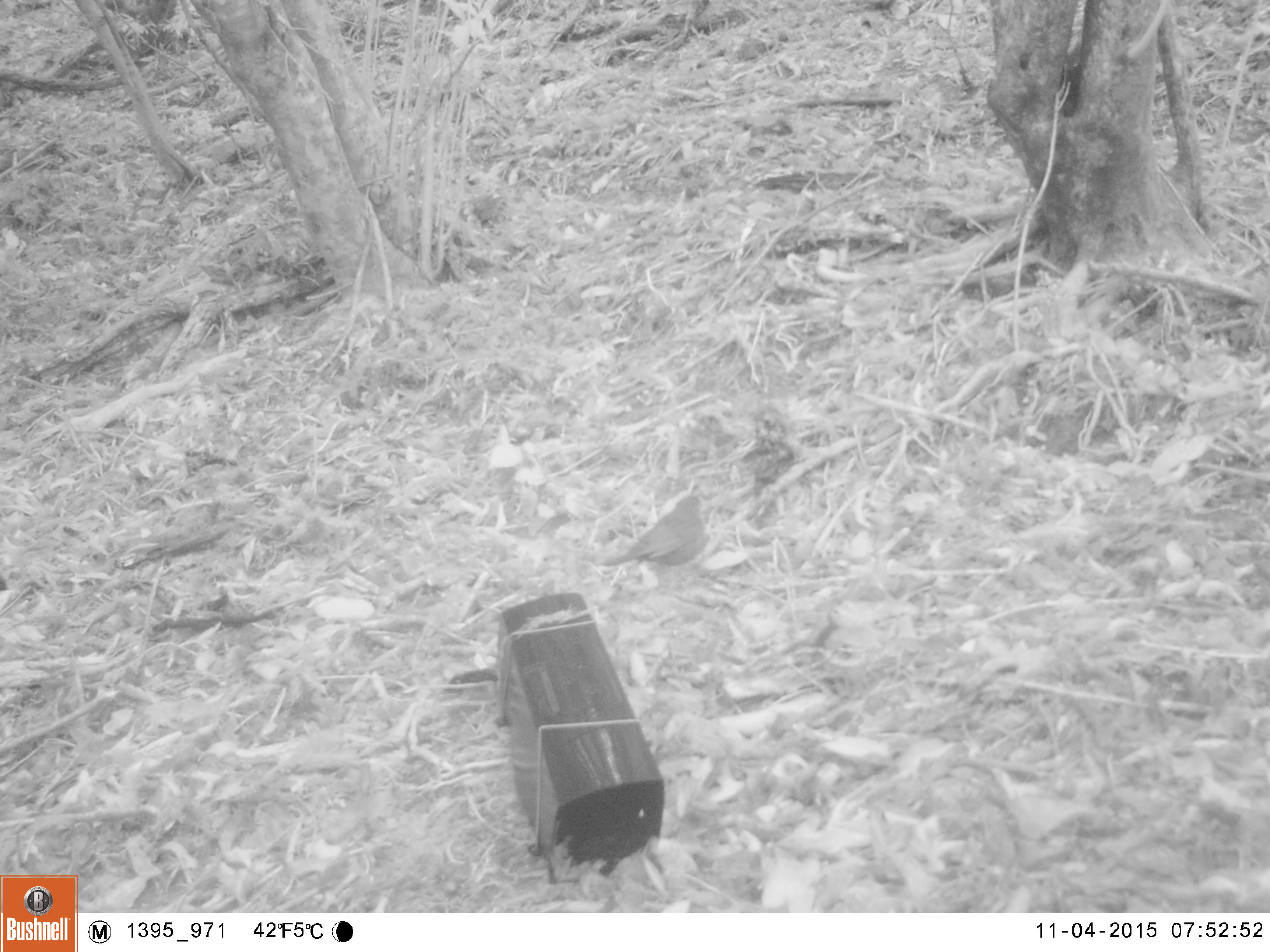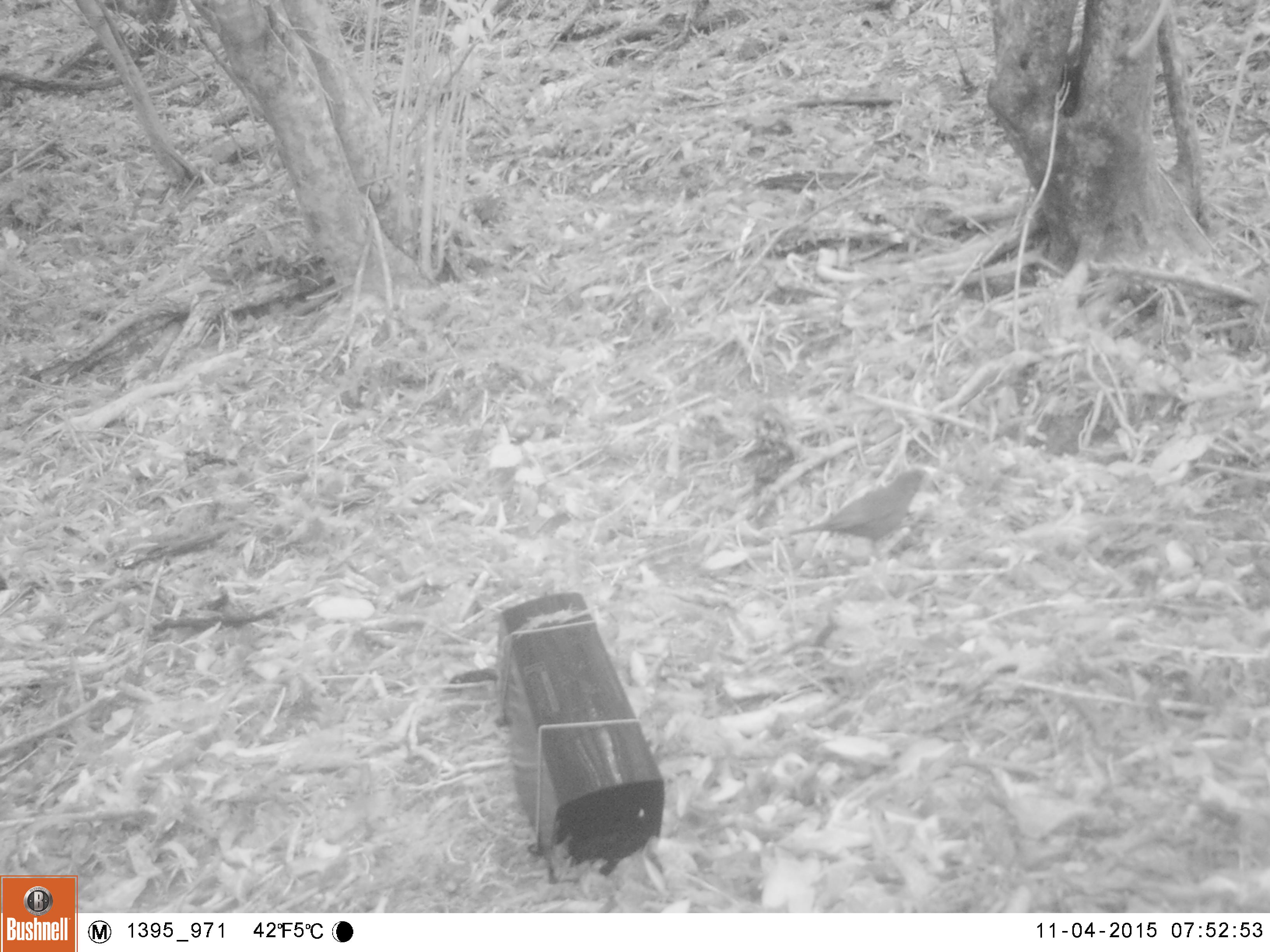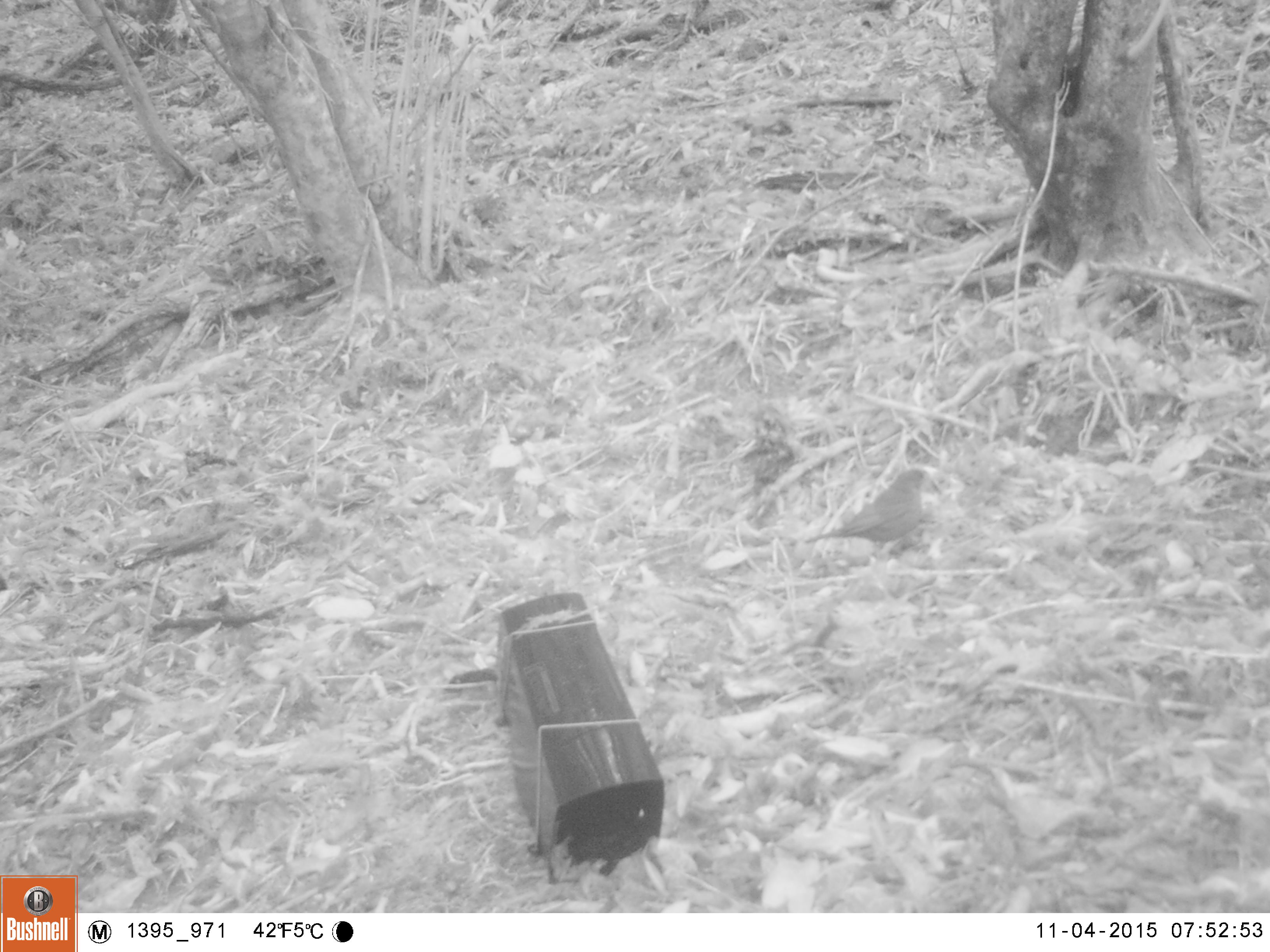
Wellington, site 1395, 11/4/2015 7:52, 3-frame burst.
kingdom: Animalia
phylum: Chordata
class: Aves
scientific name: Aves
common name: bird